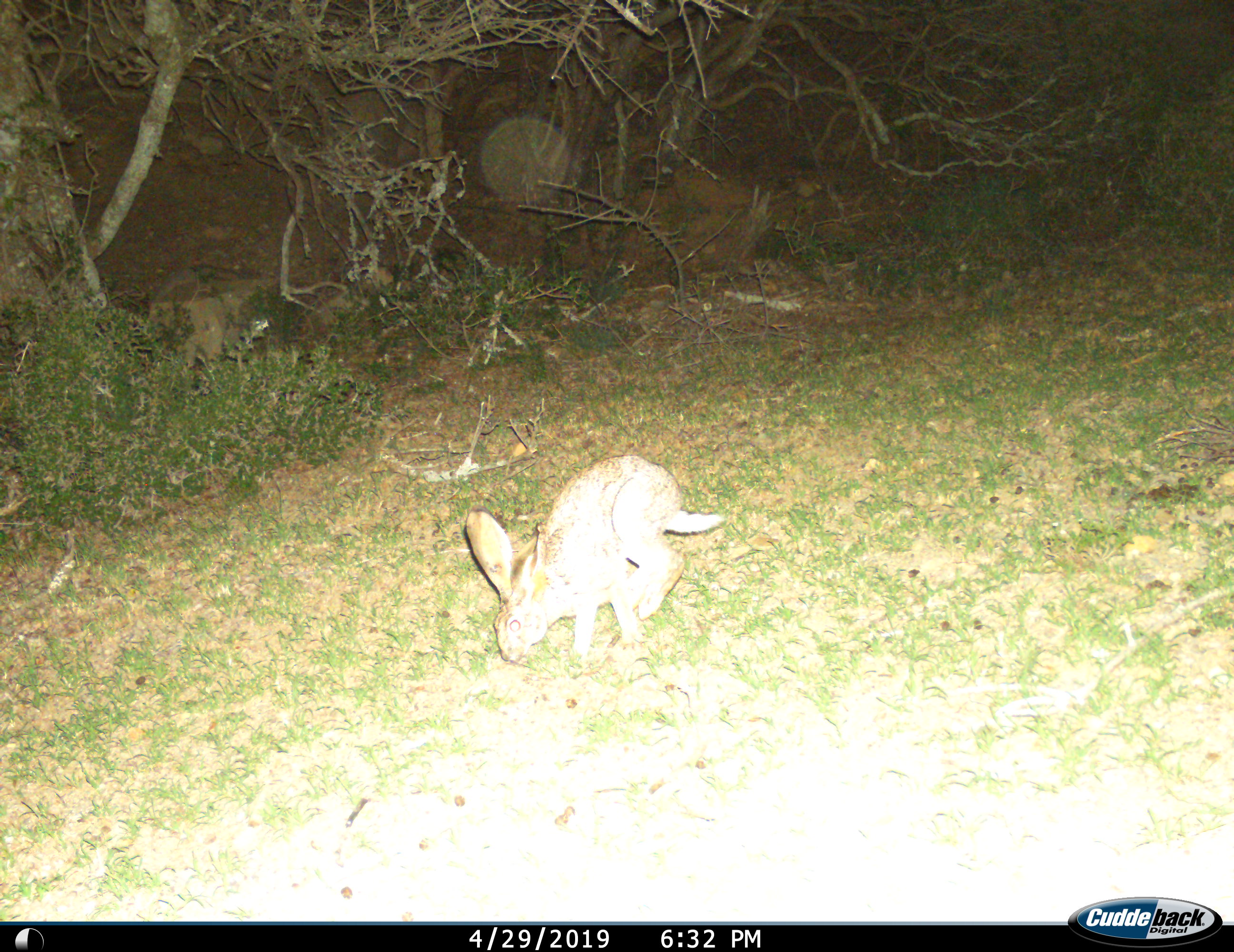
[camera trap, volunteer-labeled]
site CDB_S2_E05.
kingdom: Animalia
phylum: Chordata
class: Mammalia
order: Lagomorpha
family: Leporidae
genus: Lepus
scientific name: Lepus saxatilis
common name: scrub hare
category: harescrub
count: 1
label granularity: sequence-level